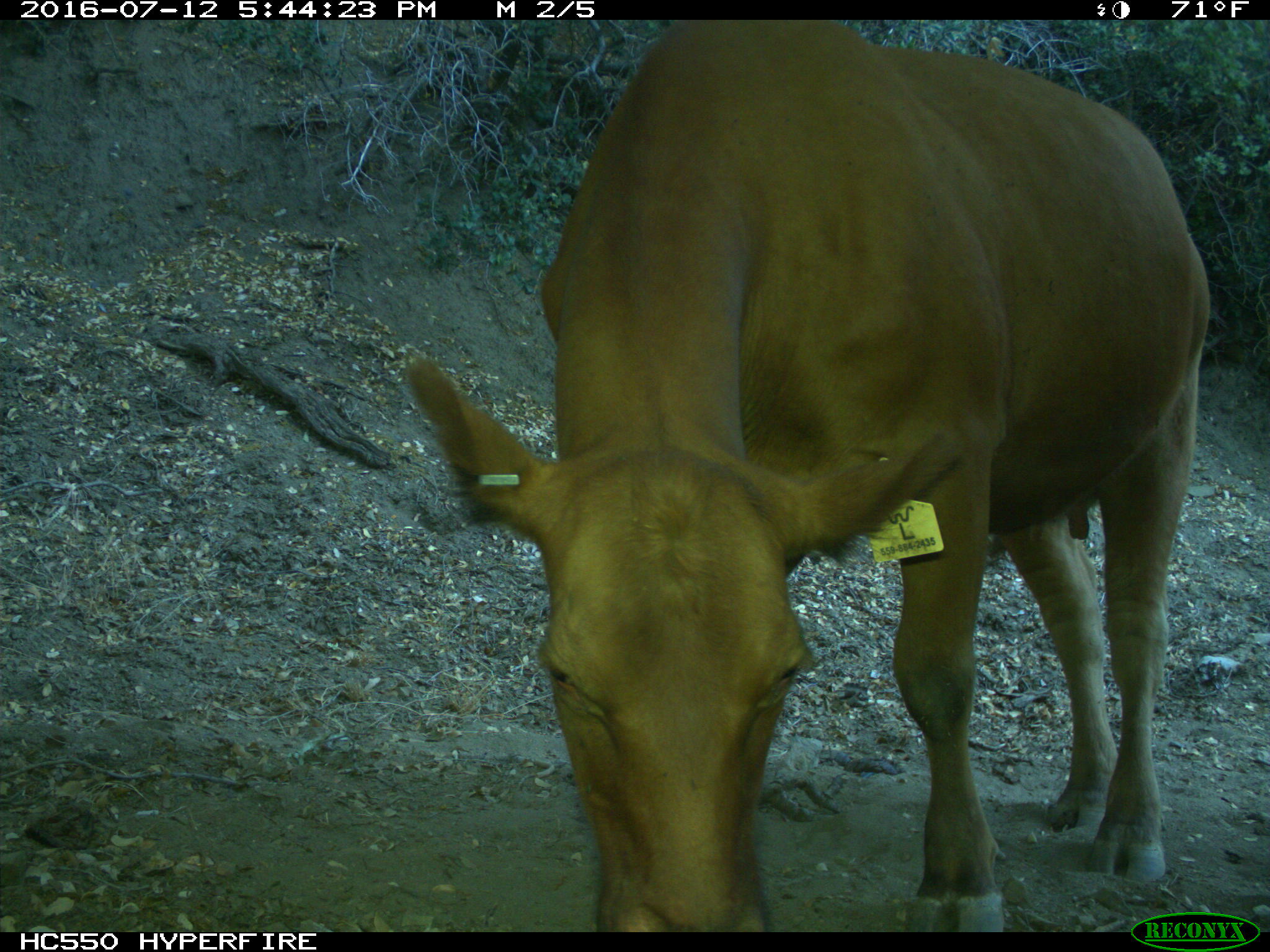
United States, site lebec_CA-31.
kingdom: Animalia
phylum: Chordata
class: Mammalia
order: Artiodactyla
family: Bovidae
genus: Bos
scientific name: Bos taurus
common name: domestic cow